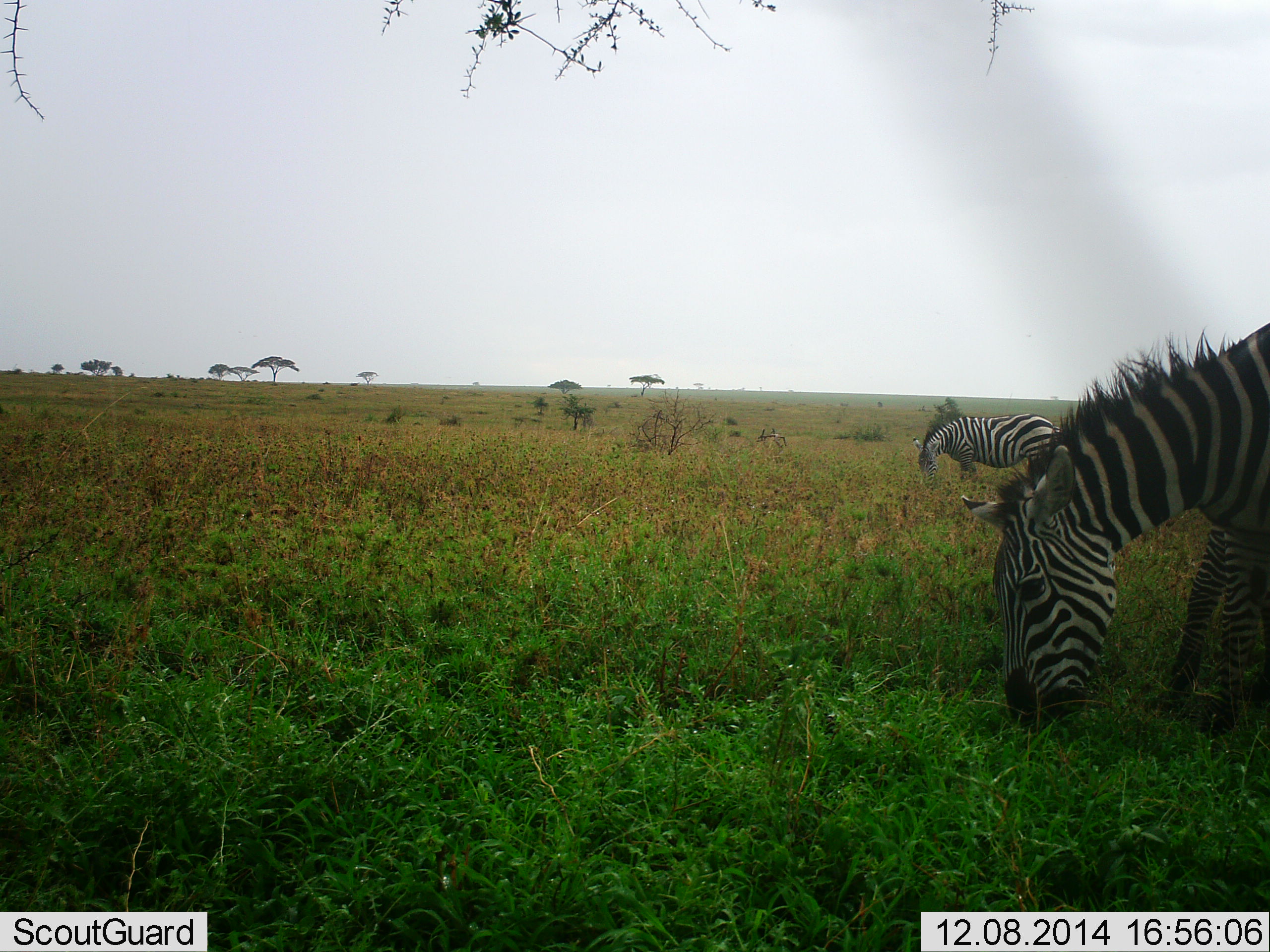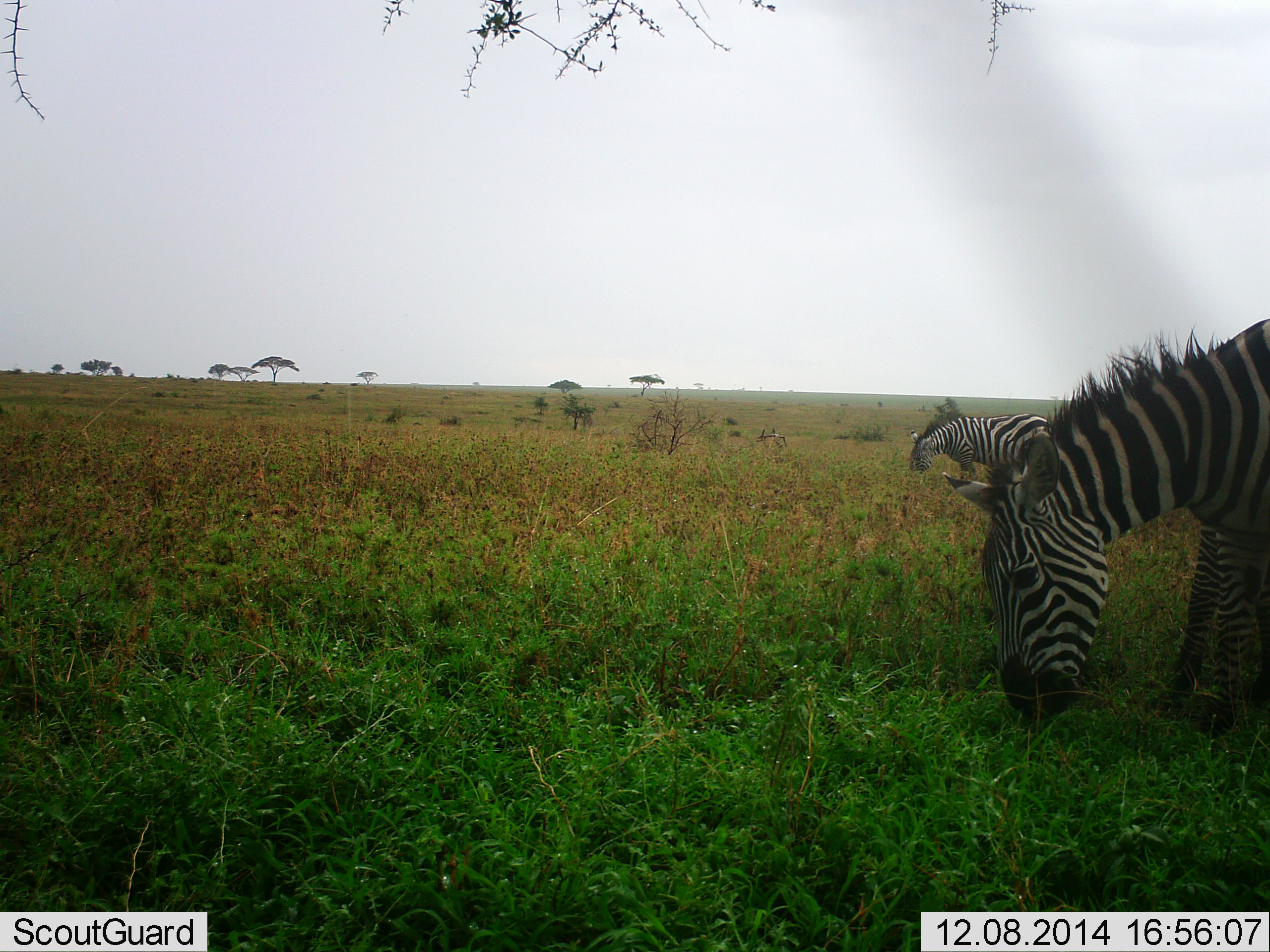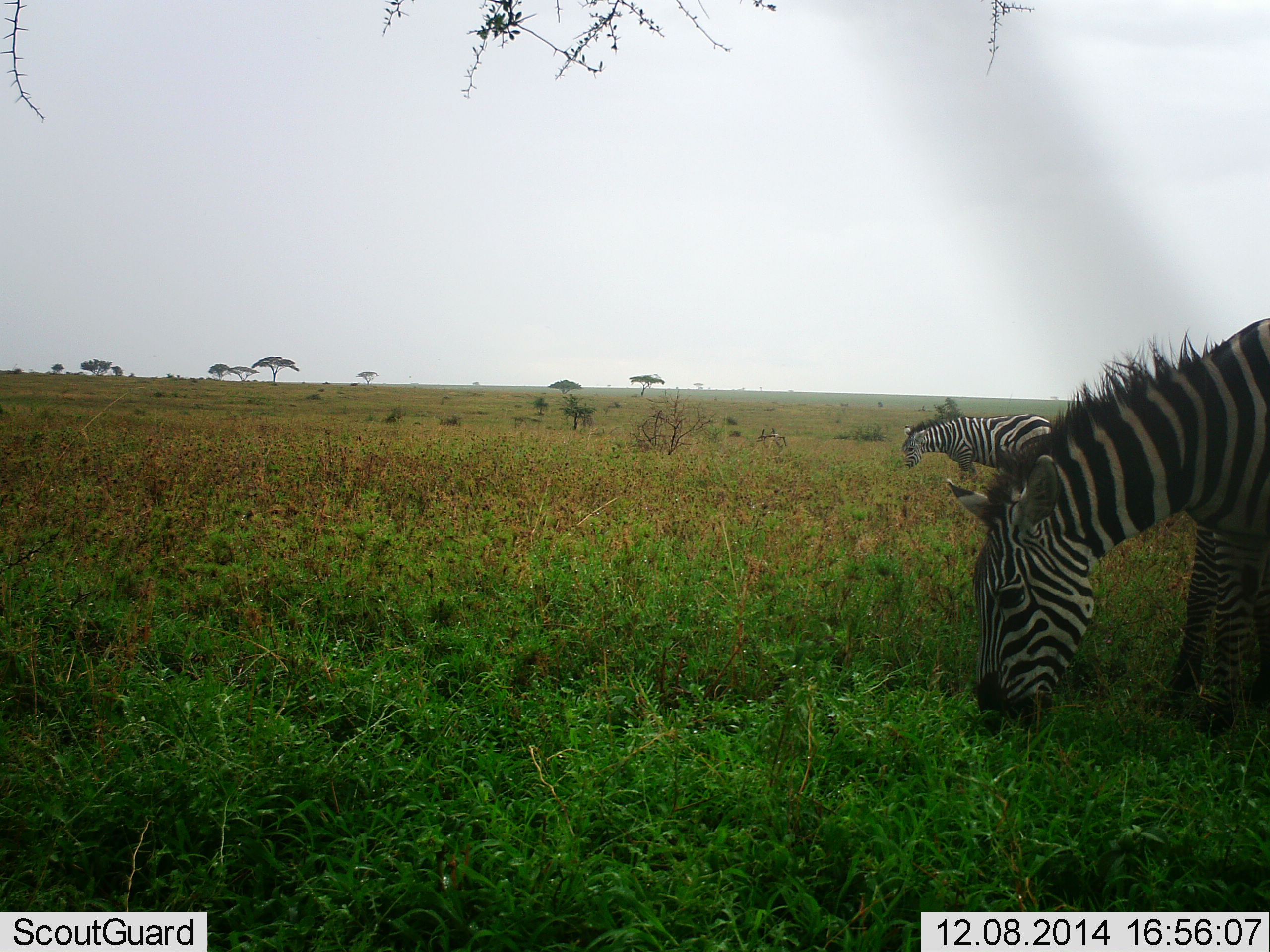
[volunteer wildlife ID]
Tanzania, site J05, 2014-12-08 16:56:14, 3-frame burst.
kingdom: Animalia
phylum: Chordata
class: Mammalia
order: Perissodactyla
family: Equidae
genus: Equus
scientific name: Equus quagga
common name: plains zebra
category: zebra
Zebra (plains zebra) (Equus quagga), count 2. Behavior (volunteer vote fractions): standing 10%, resting 0%, moving 0%, interacting 0%. Young present (vote fraction): 0%. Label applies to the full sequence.